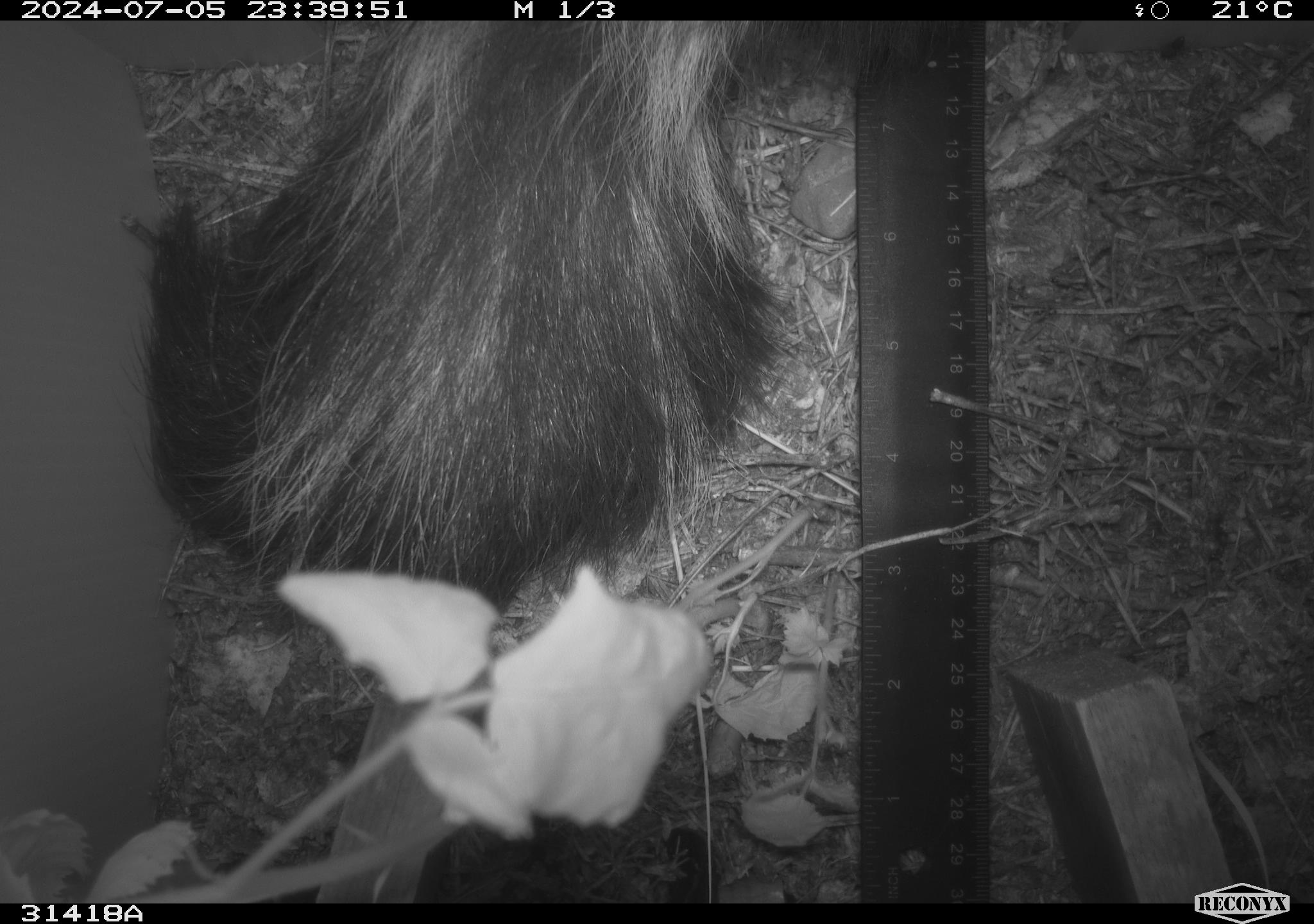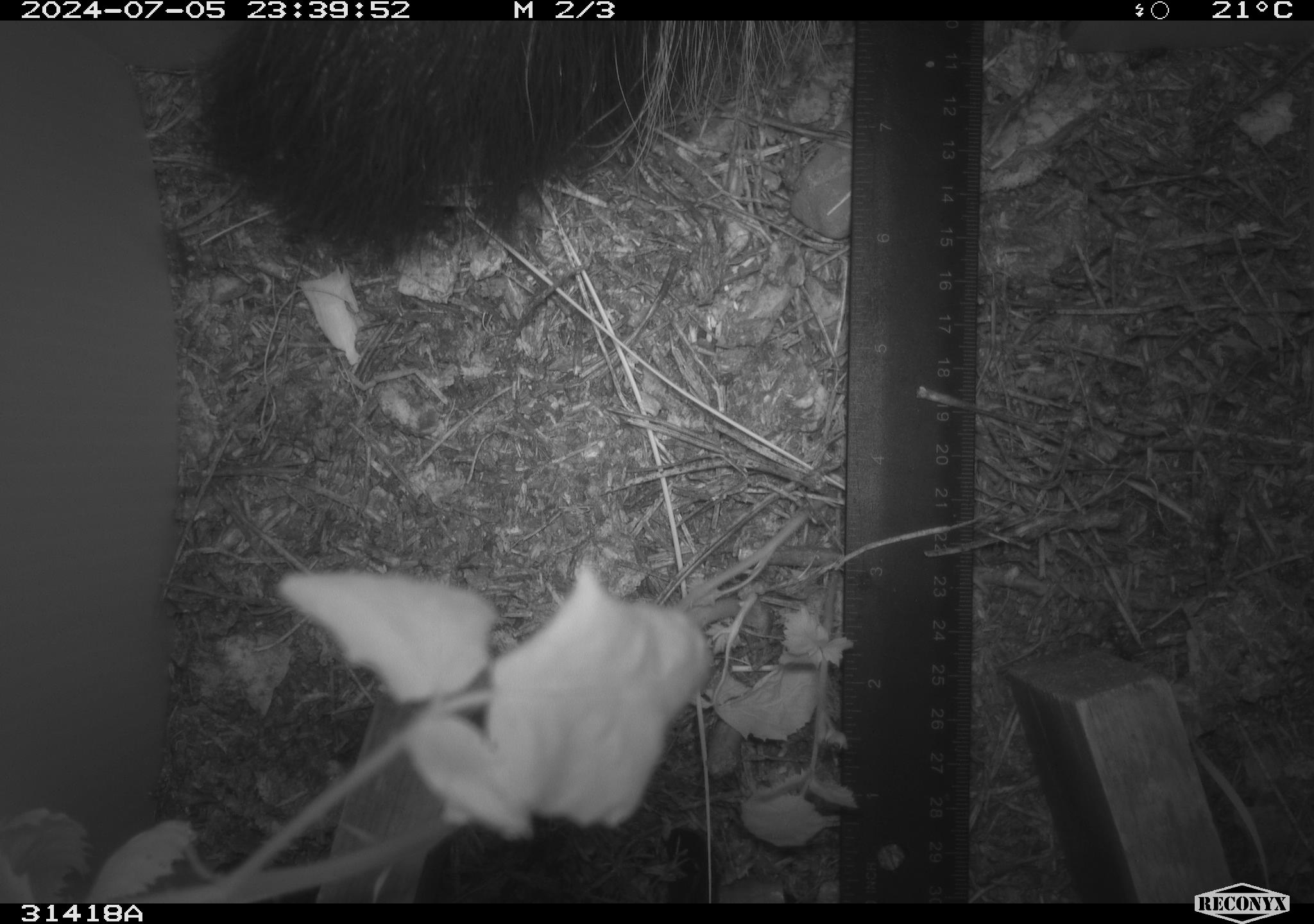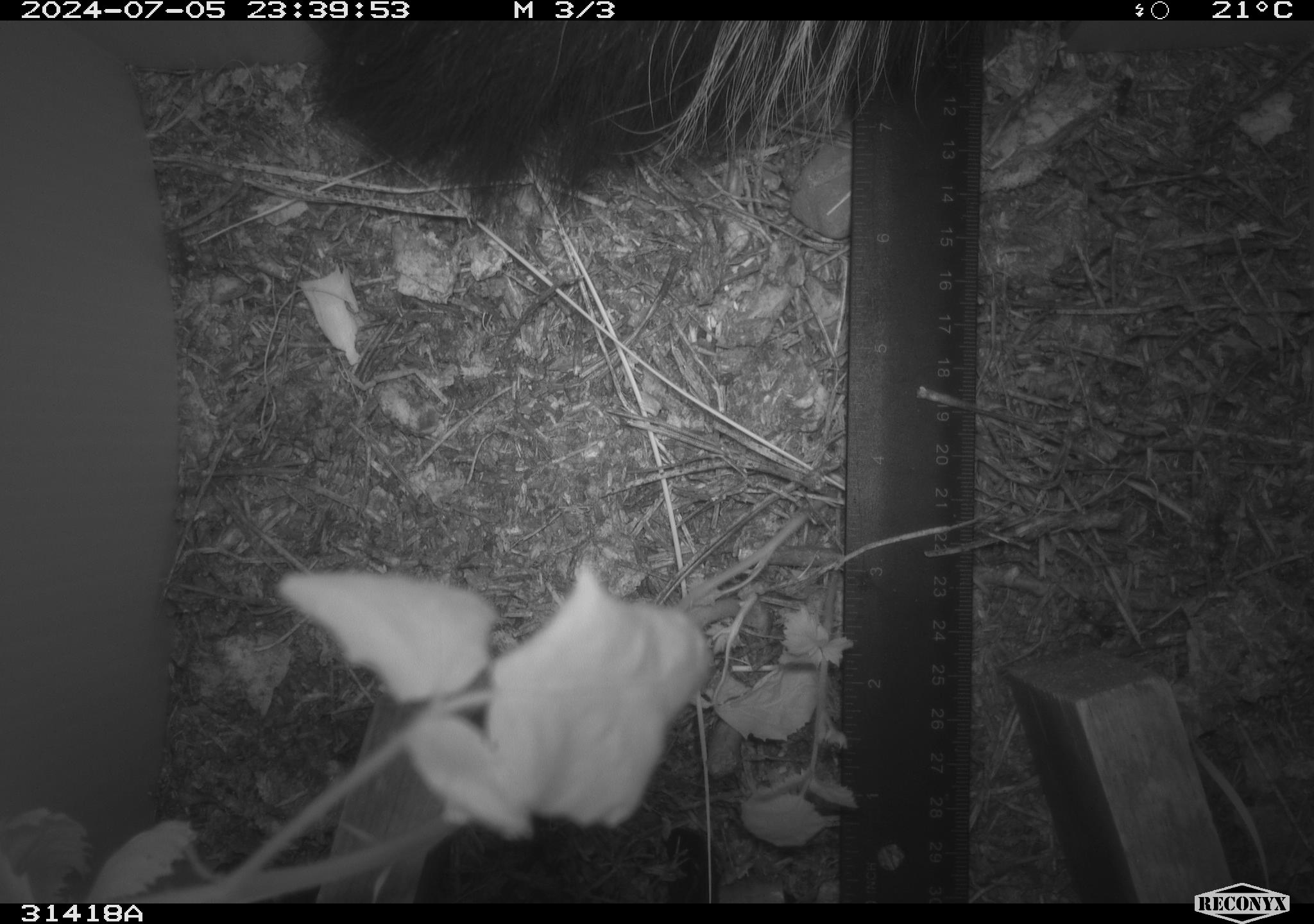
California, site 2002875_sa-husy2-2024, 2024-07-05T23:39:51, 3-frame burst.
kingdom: Animalia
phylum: Chordata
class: Mammalia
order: Carnivora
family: Mephitidae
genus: Mephitis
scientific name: Mephitis mephitis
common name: striped skunk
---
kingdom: Animalia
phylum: Chordata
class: Mammalia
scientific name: Mammalia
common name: mammal